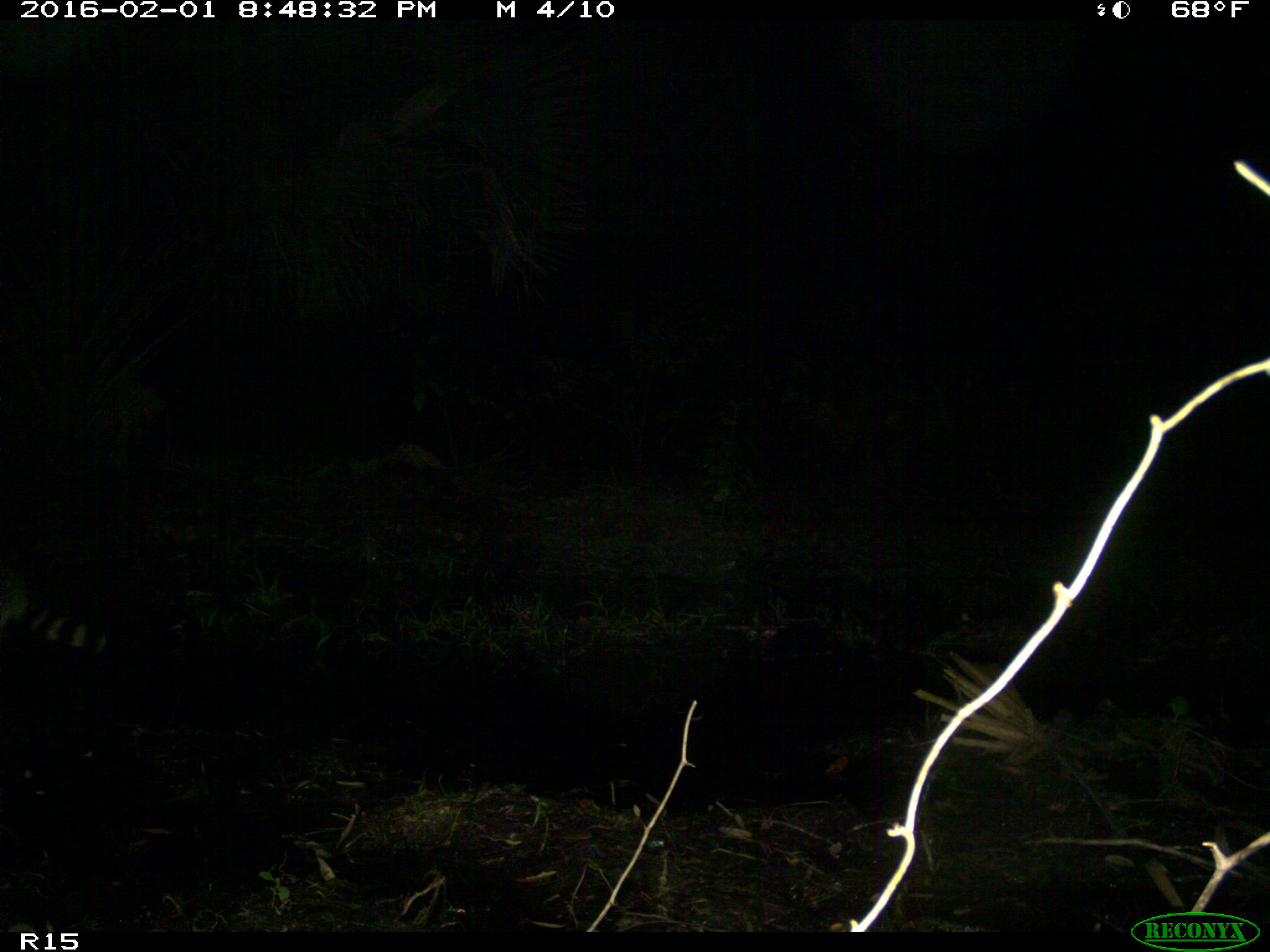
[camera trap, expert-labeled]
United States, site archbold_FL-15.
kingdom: Animalia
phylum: Chordata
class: Mammalia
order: Carnivora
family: Procyonidae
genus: Procyon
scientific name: Procyon lotor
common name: common raccoon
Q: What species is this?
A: Procyon lotor (common raccoon).